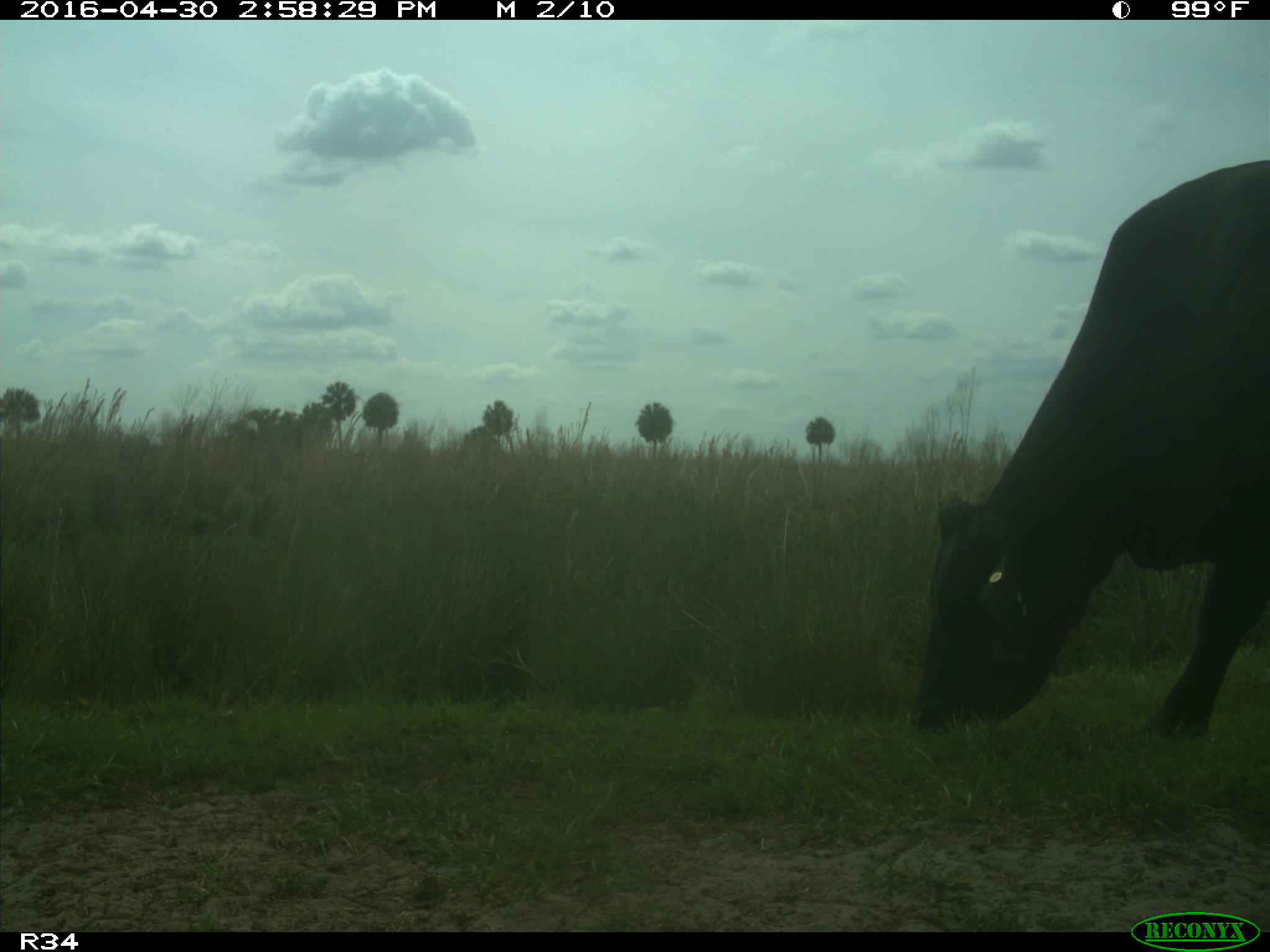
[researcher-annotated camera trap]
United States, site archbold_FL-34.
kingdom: Animalia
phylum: Chordata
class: Mammalia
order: Artiodactyla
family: Bovidae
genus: Bos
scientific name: Bos taurus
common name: domestic cow